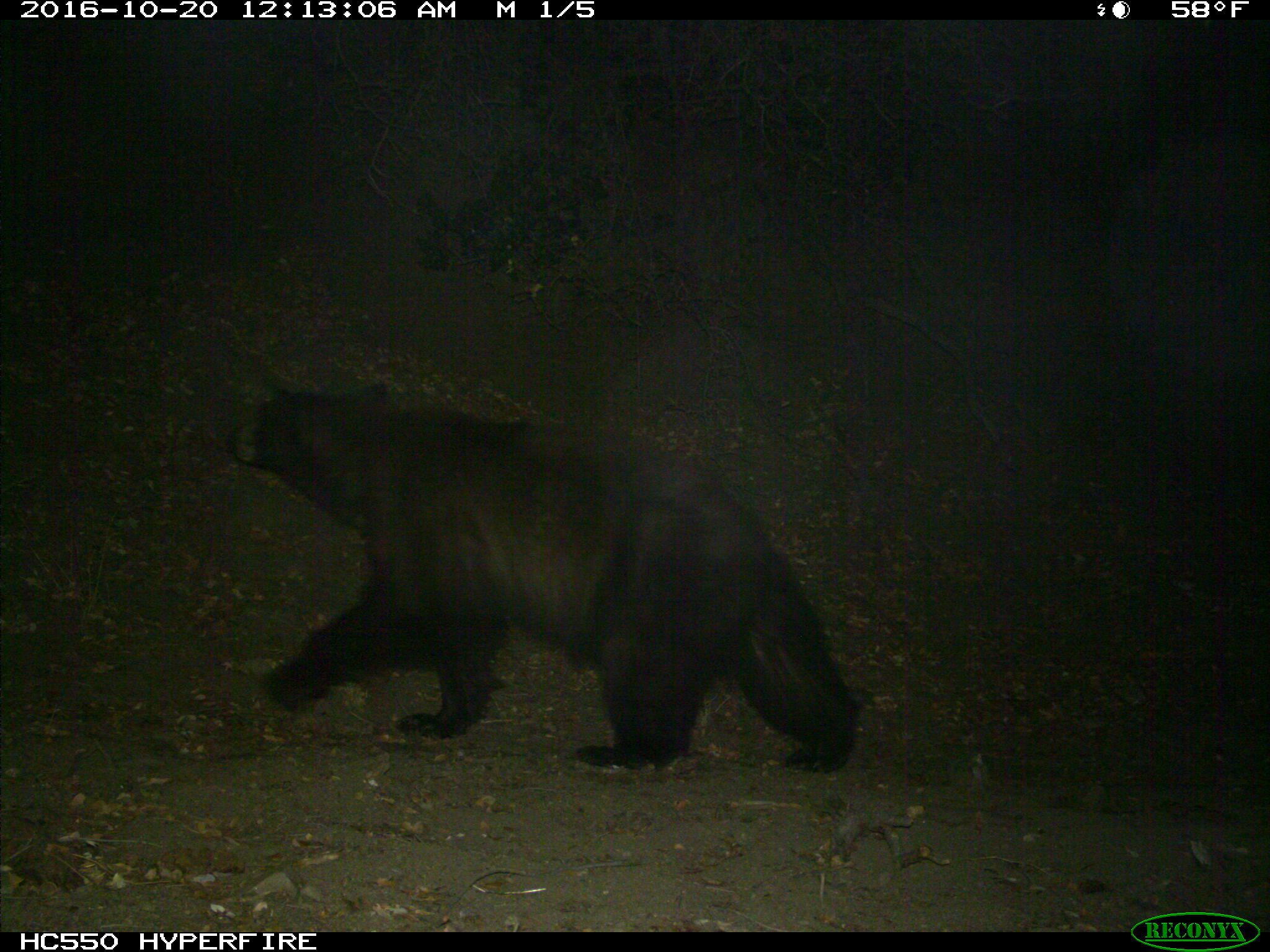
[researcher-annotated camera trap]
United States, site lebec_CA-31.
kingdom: Animalia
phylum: Chordata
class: Mammalia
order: Carnivora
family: Ursidae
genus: Ursus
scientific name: Ursus americanus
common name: american black bear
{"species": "Ursus americanus (american black bear)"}